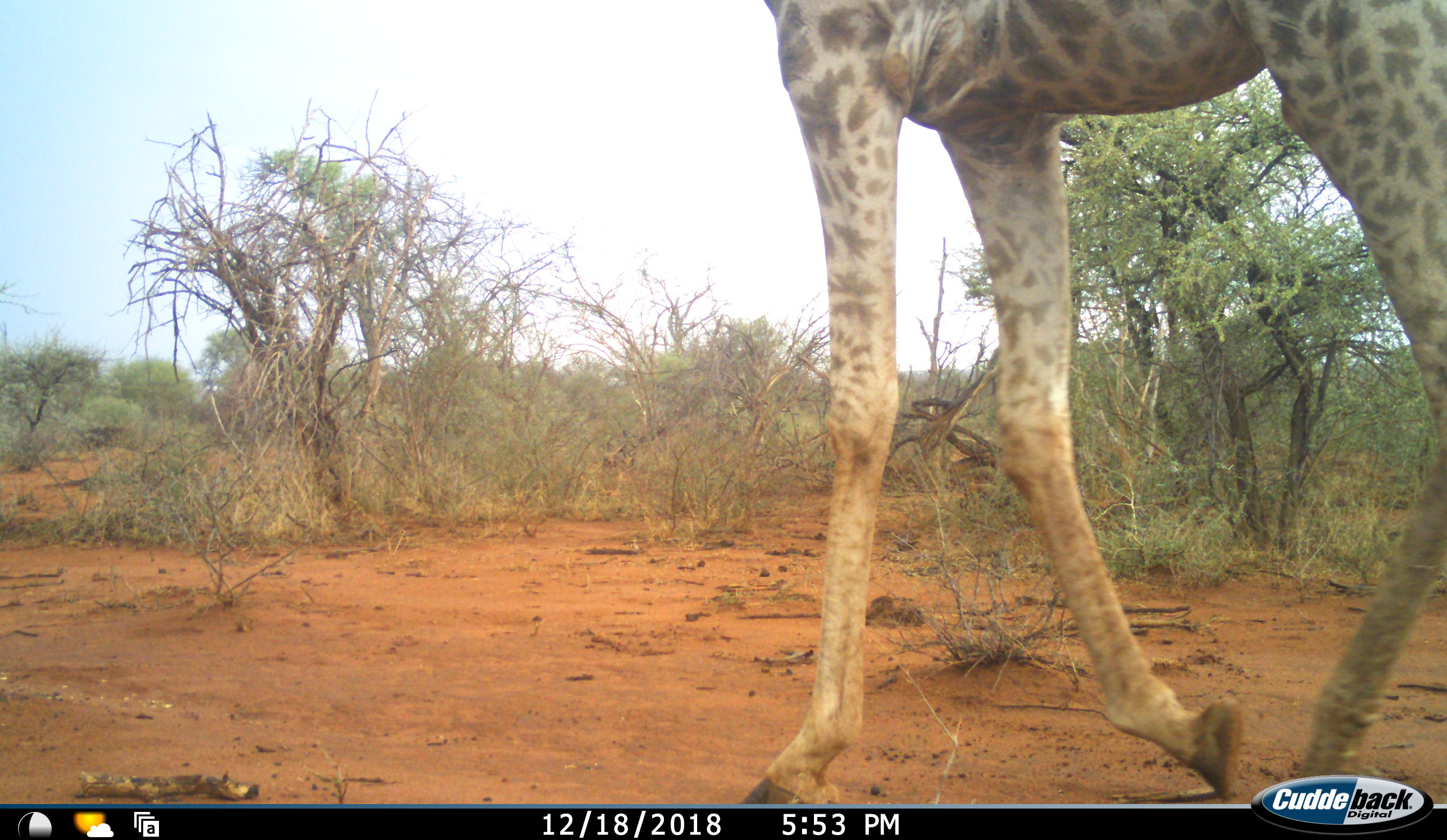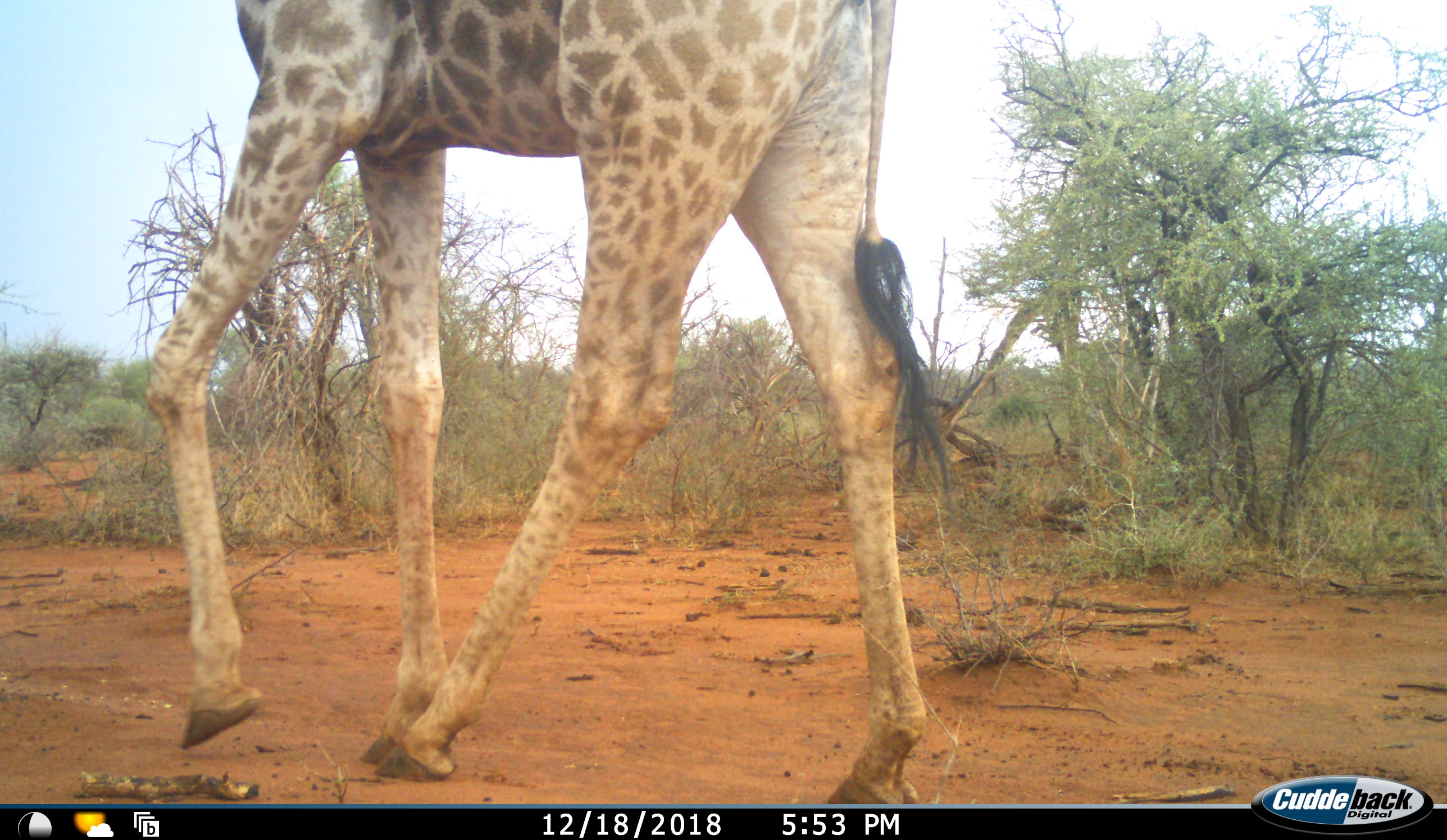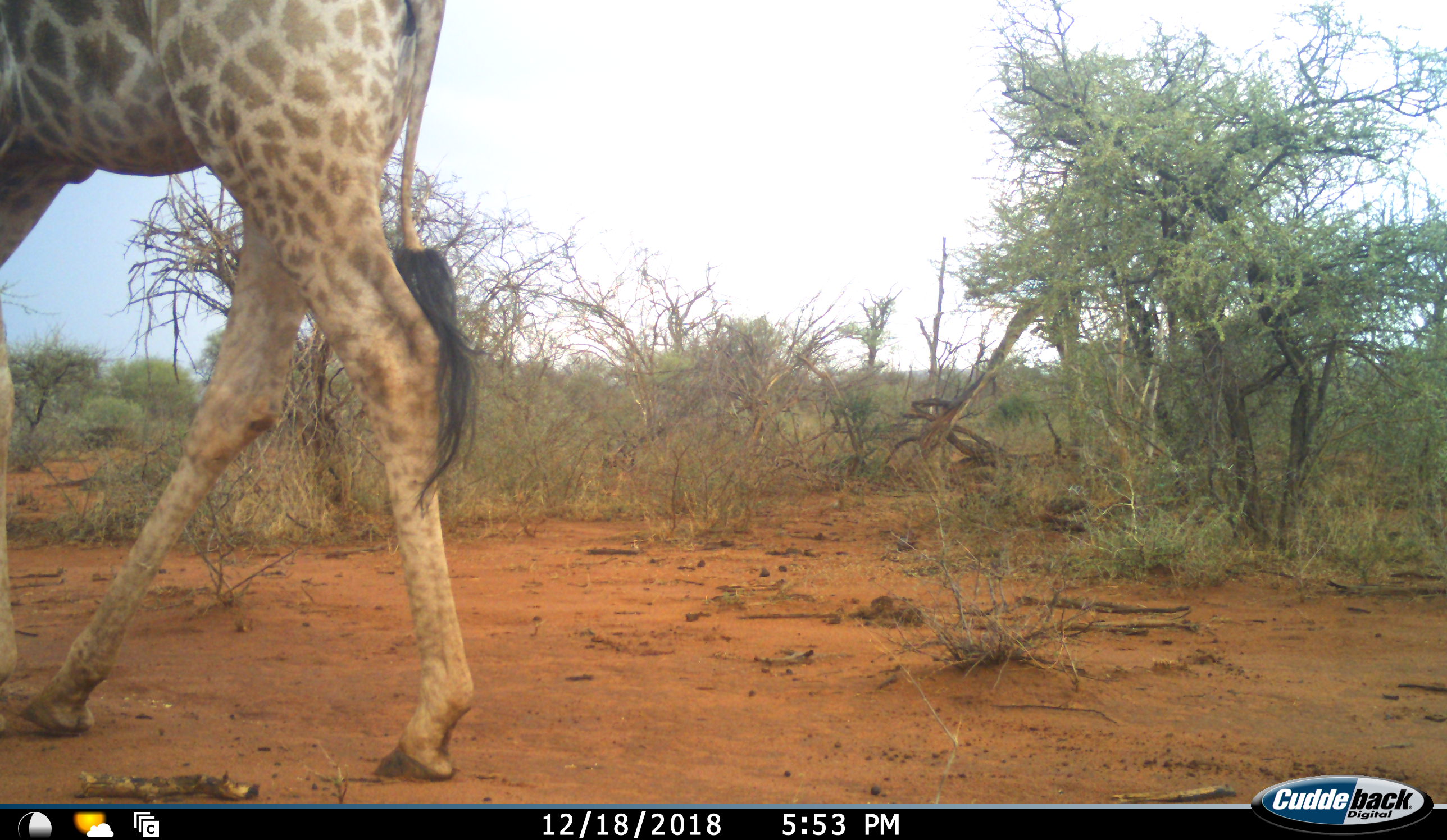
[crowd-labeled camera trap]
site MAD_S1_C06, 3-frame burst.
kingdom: Animalia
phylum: Chordata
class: Mammalia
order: Artiodactyla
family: Giraffidae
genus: Giraffa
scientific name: Giraffa camelopardalis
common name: giraffe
Giraffe (Giraffa camelopardalis), count 1. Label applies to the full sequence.